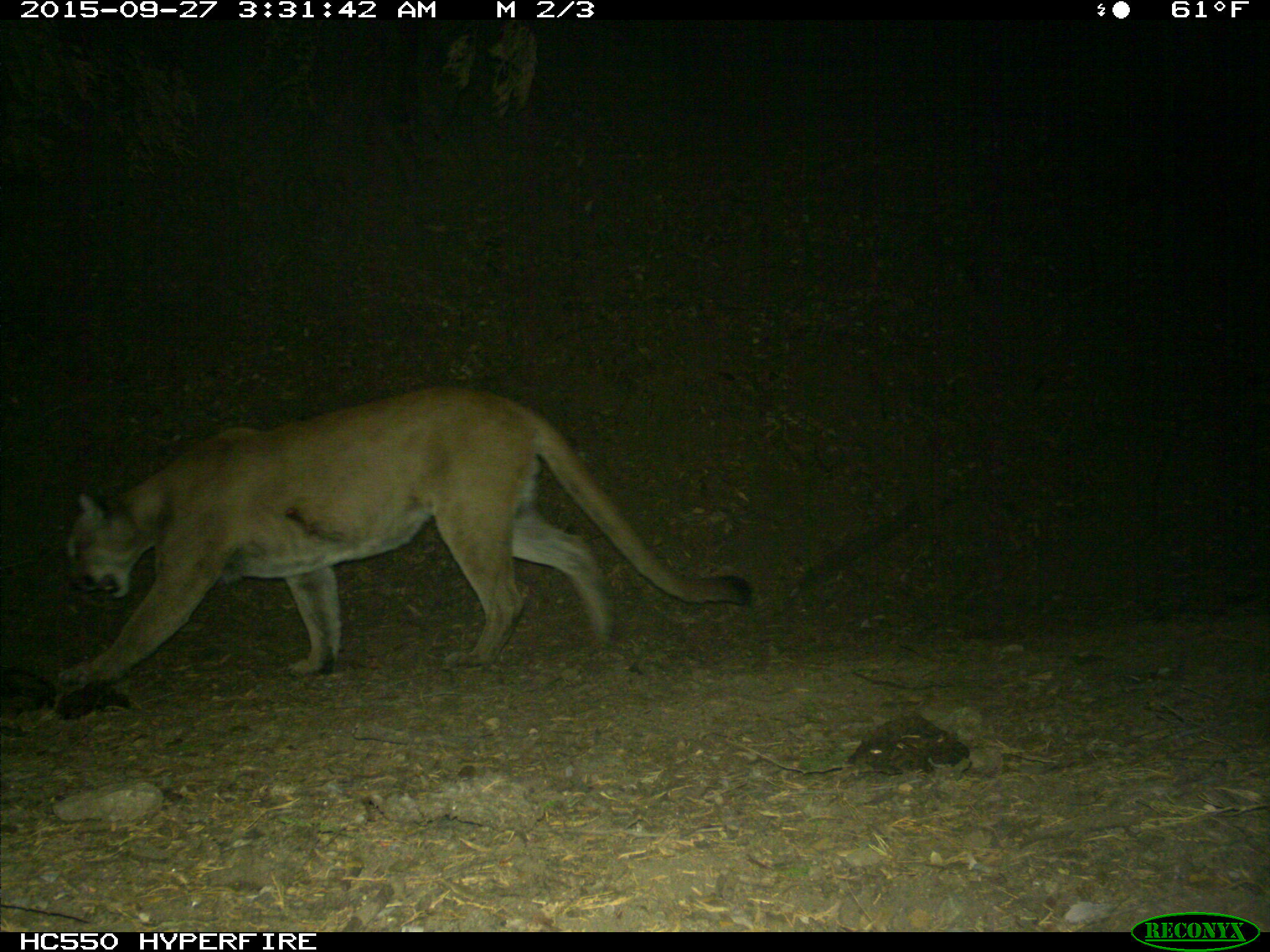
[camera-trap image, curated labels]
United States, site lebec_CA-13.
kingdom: Animalia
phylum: Chordata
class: Mammalia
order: Carnivora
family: Felidae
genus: Puma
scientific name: Puma concolor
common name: mountain lion